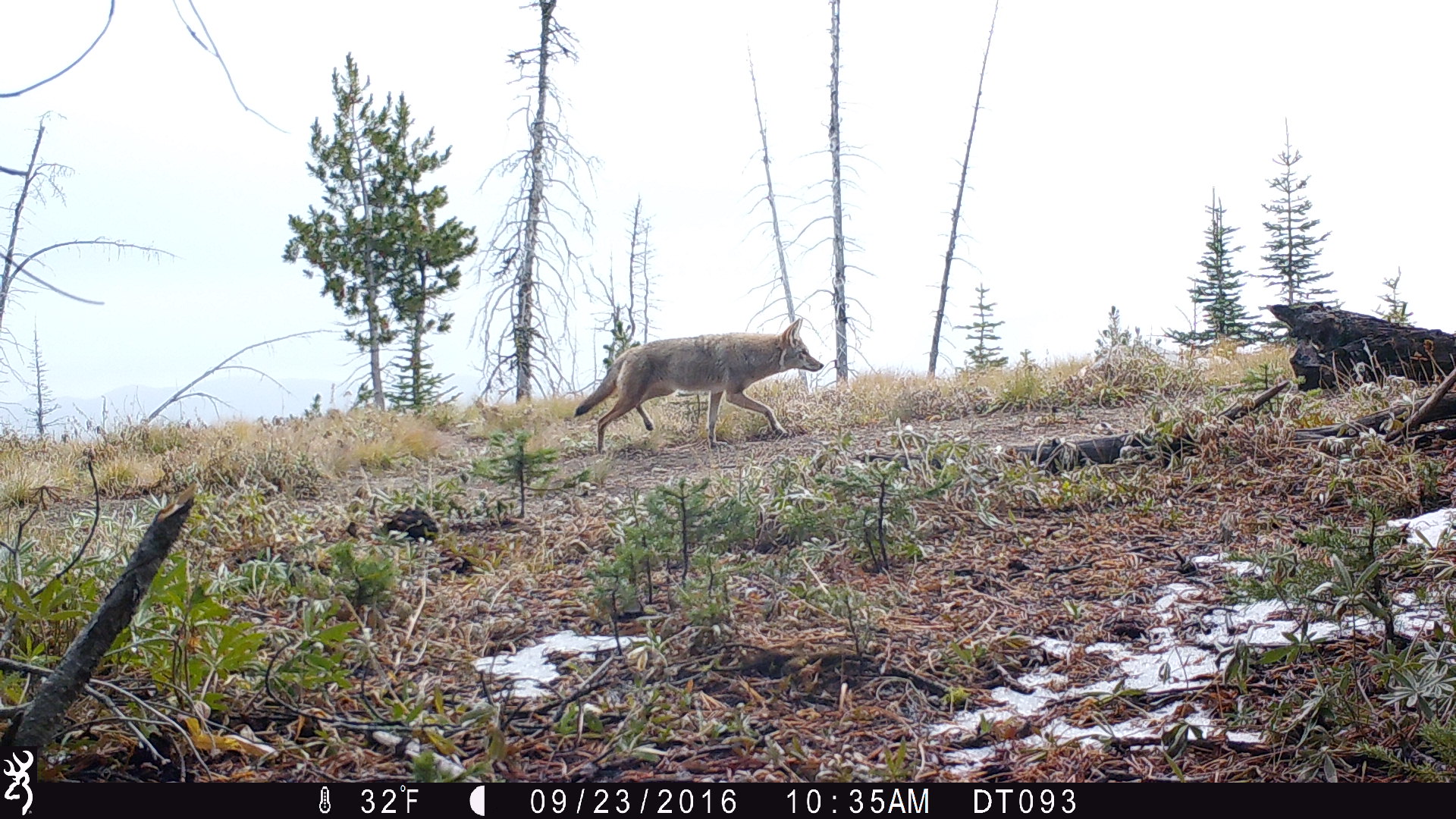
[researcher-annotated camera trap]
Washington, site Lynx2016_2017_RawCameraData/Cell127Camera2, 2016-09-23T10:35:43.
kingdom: Animalia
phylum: Chordata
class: Mammalia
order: Carnivora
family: Canidae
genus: Canis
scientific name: Canis latrans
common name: coyote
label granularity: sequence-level